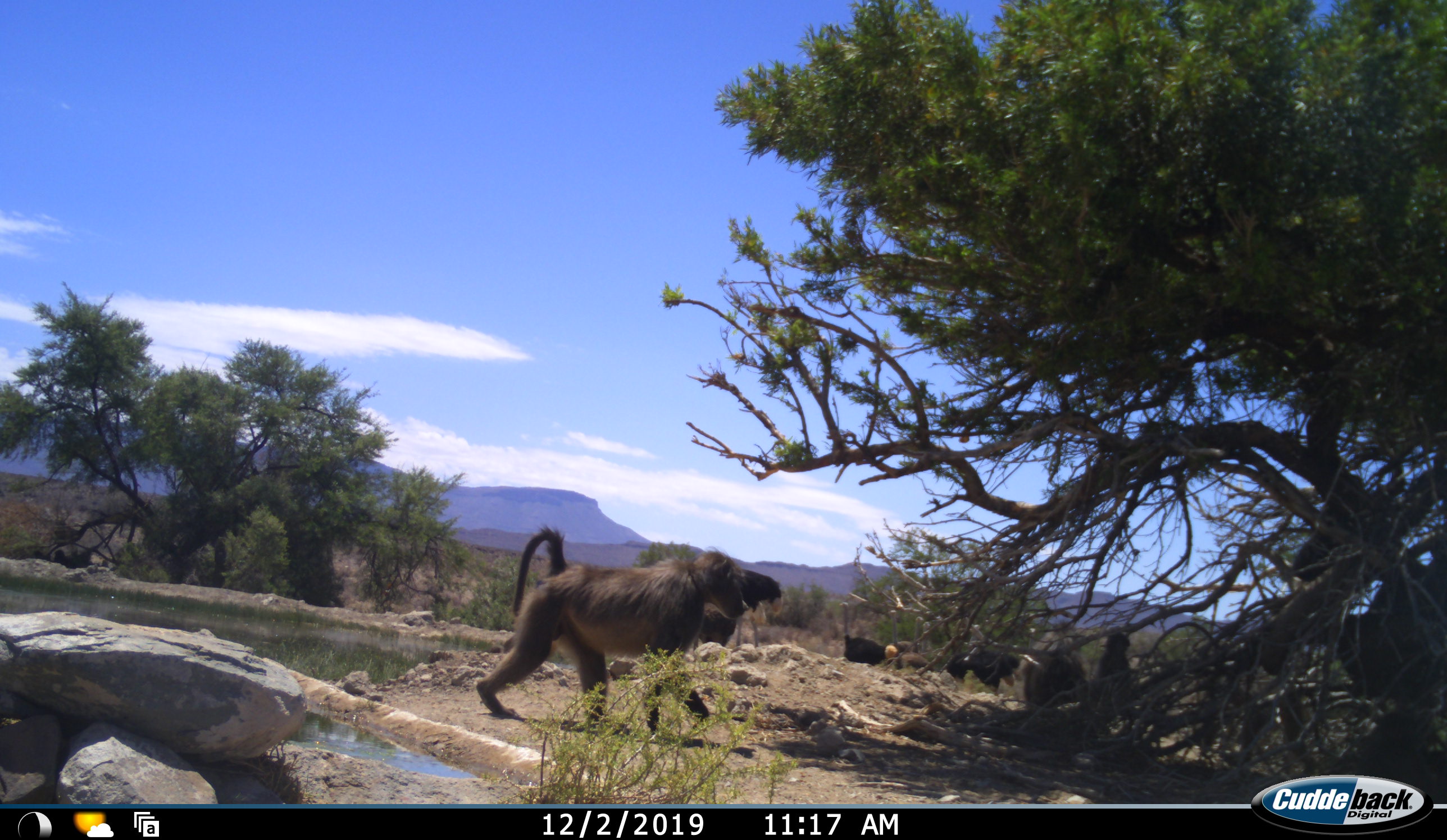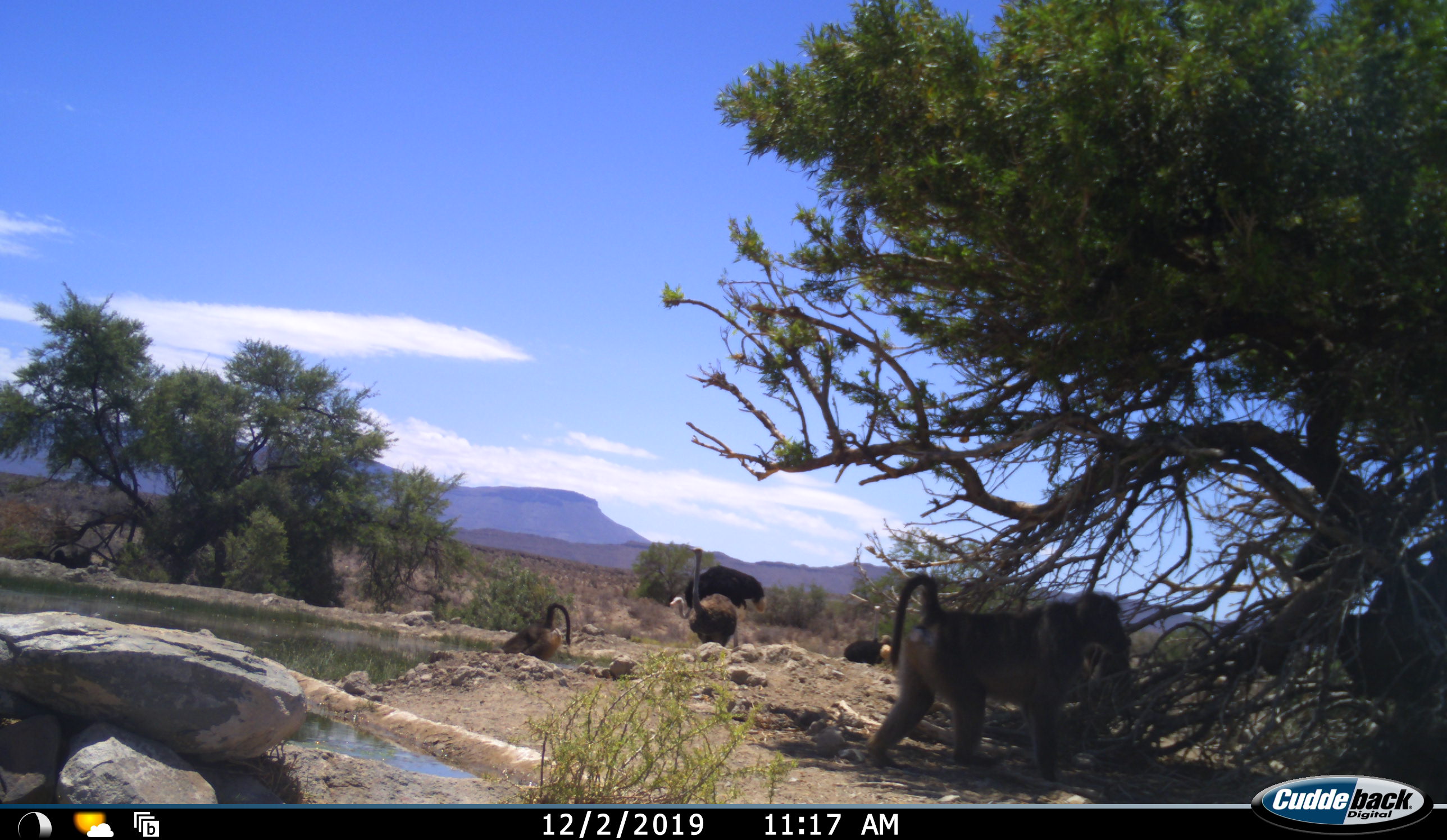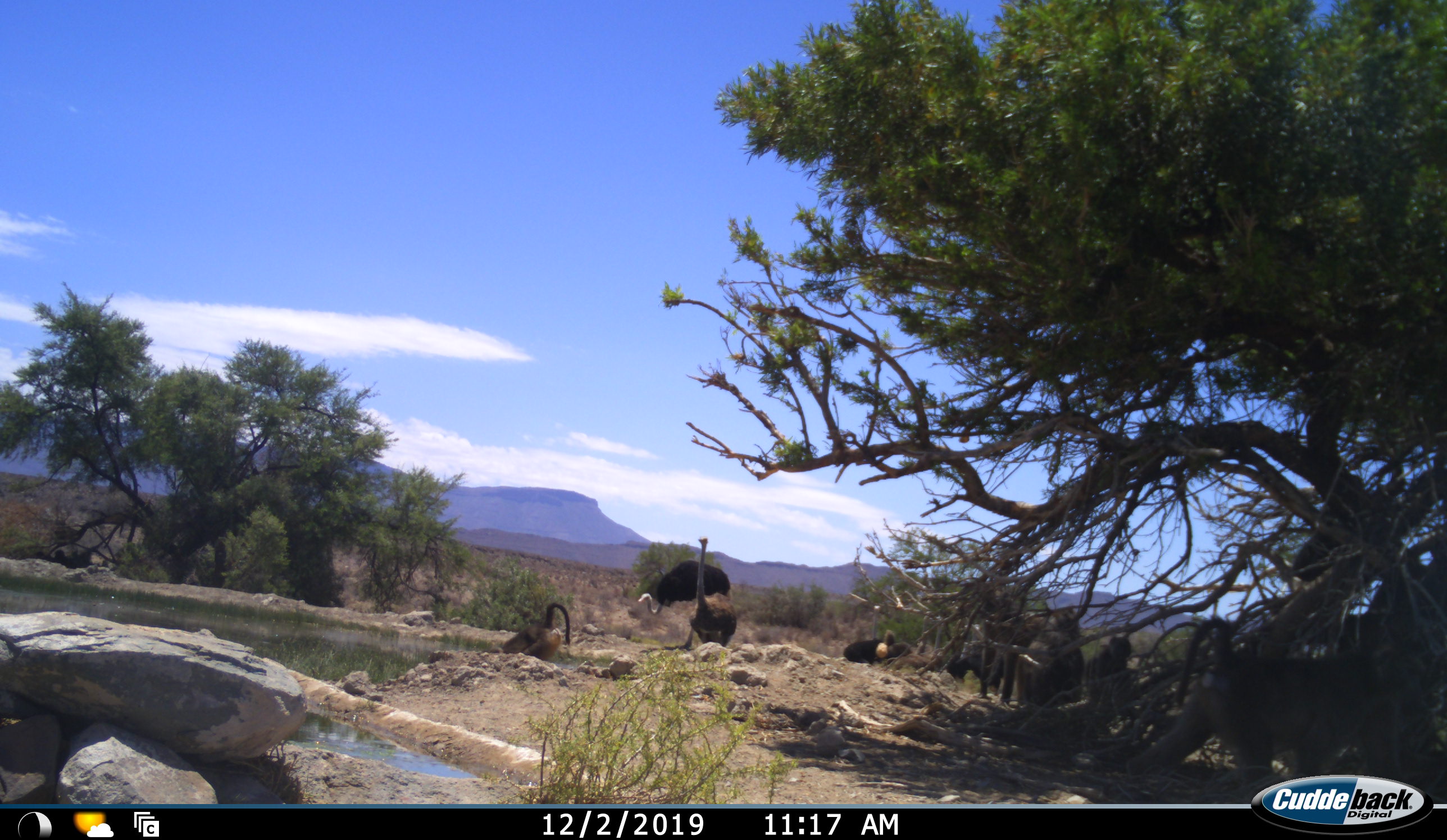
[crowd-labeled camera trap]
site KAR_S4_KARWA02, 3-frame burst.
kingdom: Animalia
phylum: Chordata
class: Mammalia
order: Primates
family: Cercopithecidae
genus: Papio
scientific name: Papio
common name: baboon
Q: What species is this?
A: Baboon (Papio).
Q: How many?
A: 5.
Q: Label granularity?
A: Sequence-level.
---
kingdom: Animalia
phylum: Chordata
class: Aves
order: Struthioniformes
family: Struthionidae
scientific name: Struthionidae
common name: ostrich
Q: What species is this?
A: Ostrich (Struthionidae).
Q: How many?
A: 3.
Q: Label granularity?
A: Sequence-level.